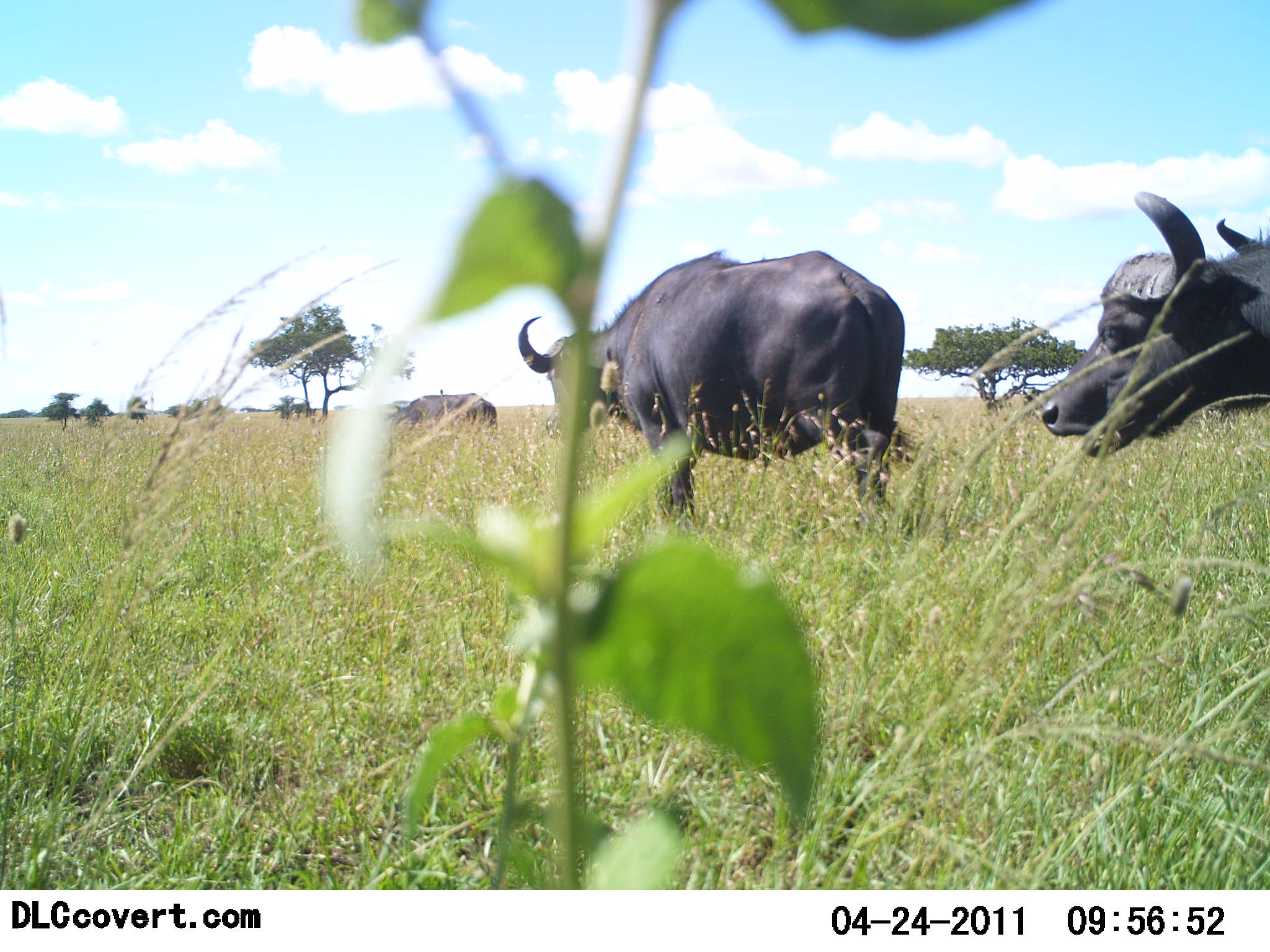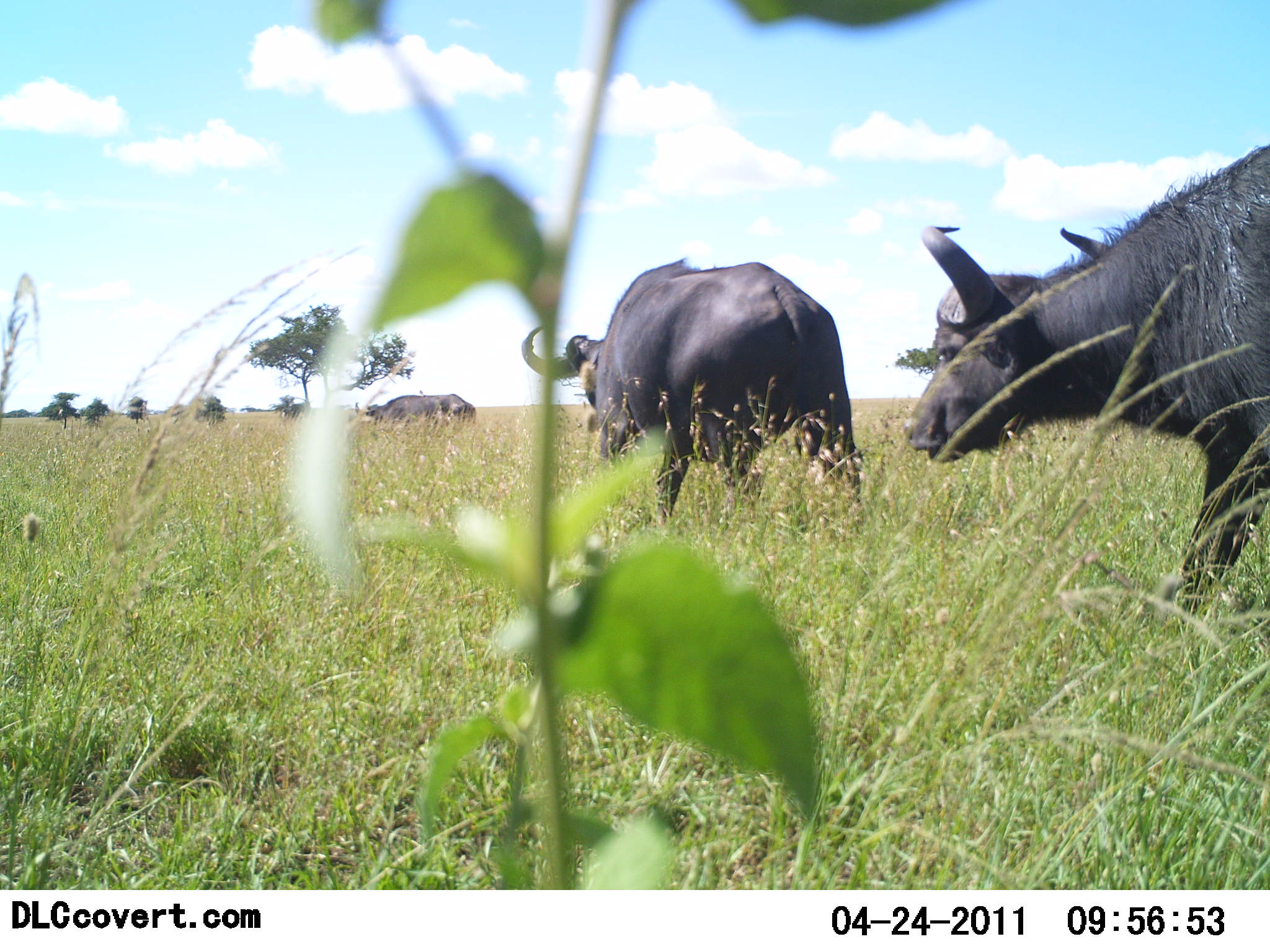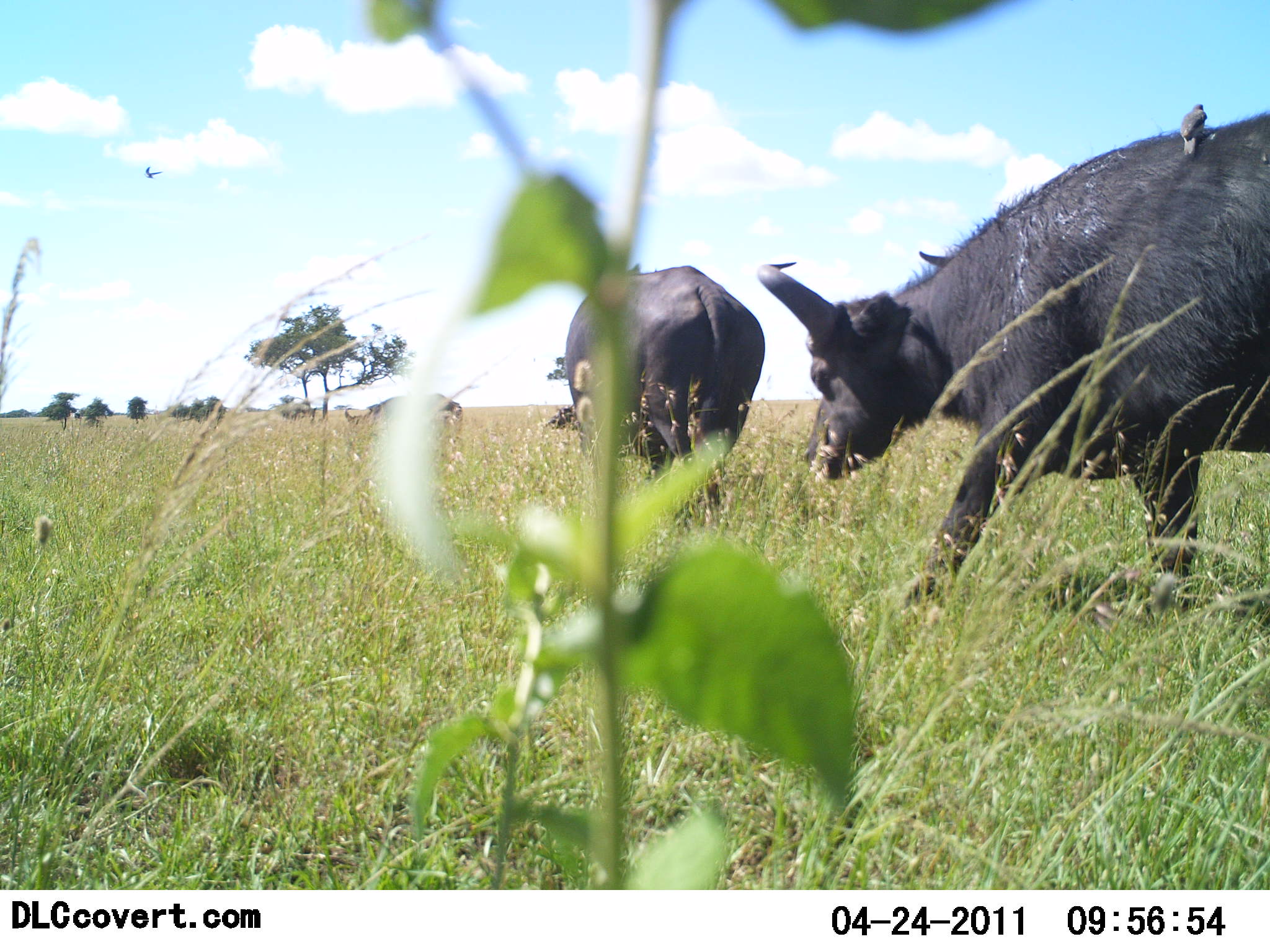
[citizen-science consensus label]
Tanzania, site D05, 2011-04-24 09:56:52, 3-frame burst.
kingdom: Animalia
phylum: Chordata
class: Mammalia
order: Artiodactyla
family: Bovidae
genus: Syncerus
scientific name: Syncerus caffer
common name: cape buffalo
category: buffalo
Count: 3.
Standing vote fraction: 0%.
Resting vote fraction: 0%.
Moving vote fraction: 100%.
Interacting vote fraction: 0%.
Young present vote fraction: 0%.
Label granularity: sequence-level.